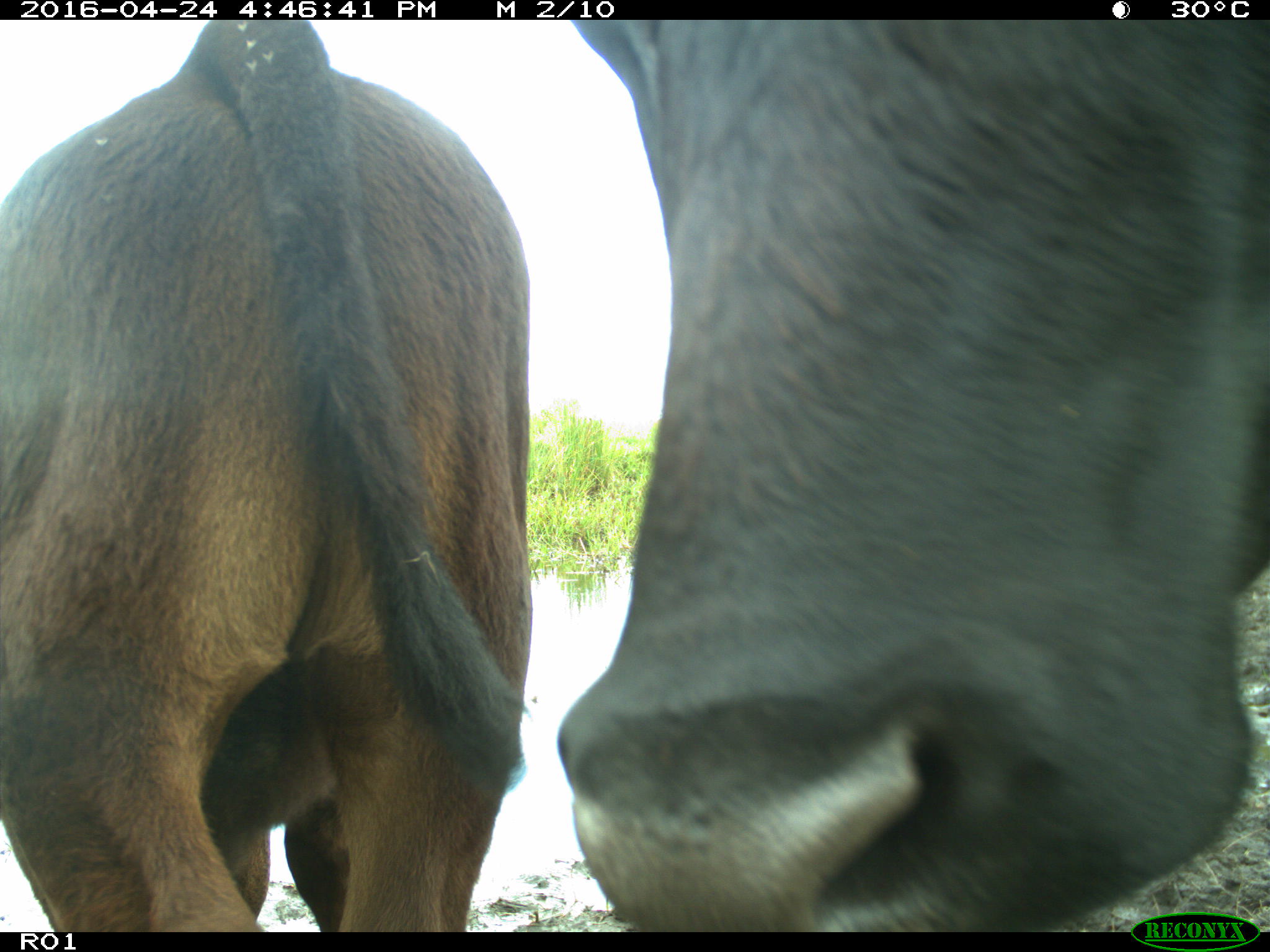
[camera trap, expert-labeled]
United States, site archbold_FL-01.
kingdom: Animalia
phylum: Chordata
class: Mammalia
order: Artiodactyla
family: Bovidae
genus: Bos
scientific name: Bos taurus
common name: domestic cow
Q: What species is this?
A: Bos taurus (domestic cow).